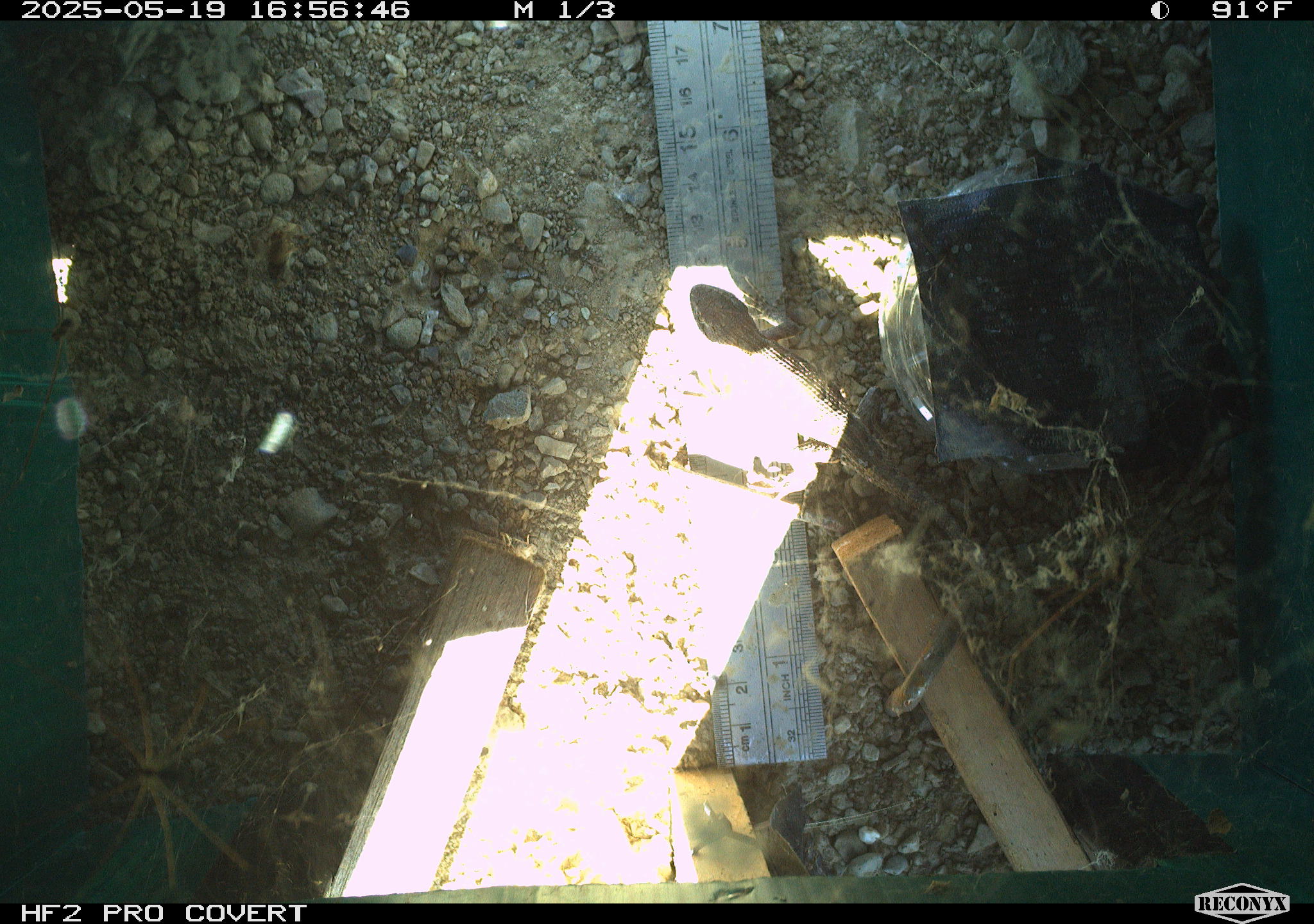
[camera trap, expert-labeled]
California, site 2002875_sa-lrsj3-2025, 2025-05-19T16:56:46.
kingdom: Animalia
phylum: Chordata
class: Reptilia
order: Squamata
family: Phrynosomatidae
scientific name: Phrynosomatidae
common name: north american spiny lizards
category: sceloporus/uta species